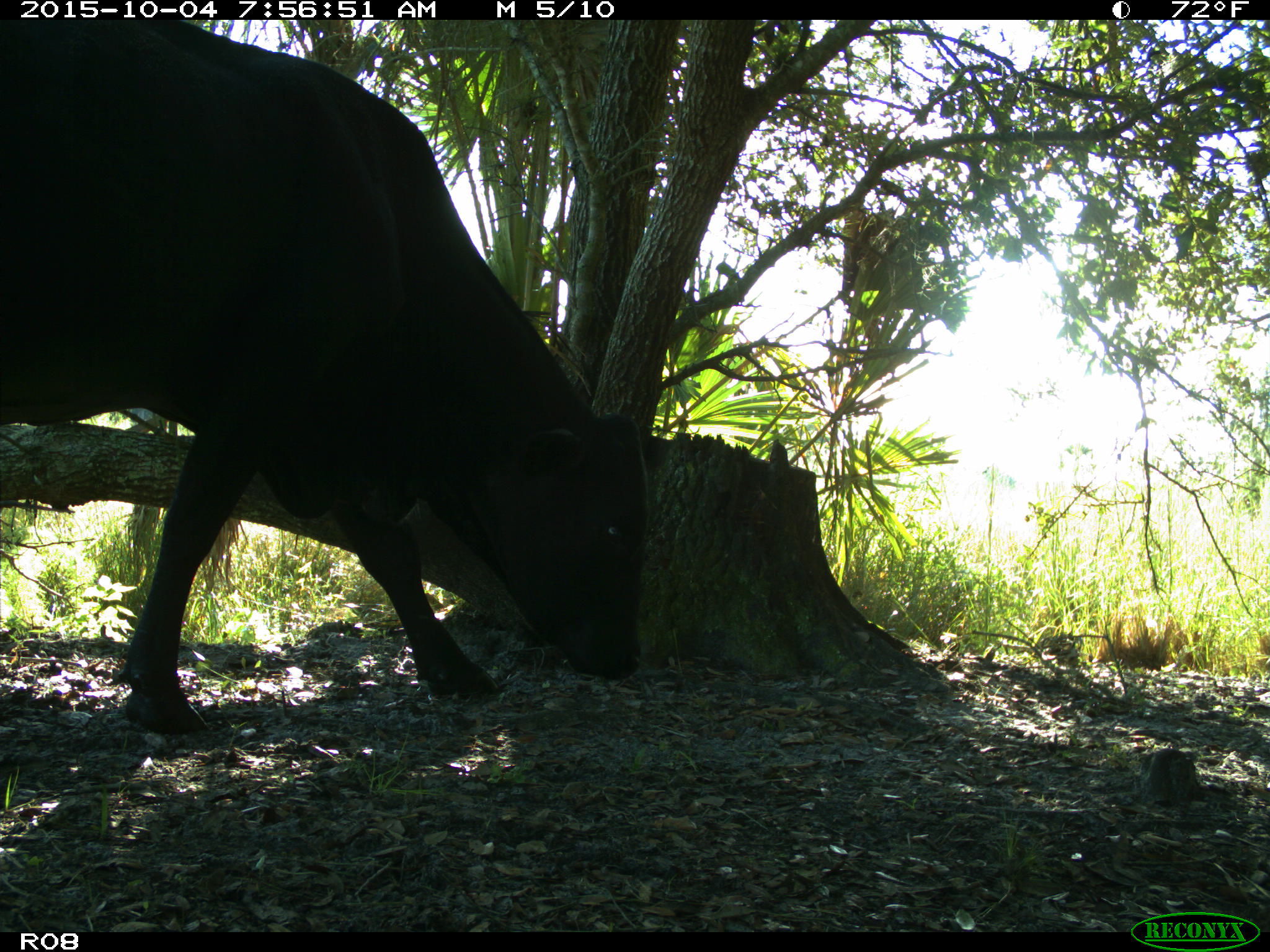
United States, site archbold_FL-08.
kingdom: Animalia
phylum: Chordata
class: Mammalia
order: Artiodactyla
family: Bovidae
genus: Bos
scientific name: Bos taurus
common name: domestic cow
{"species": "Bos taurus (domestic cow)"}